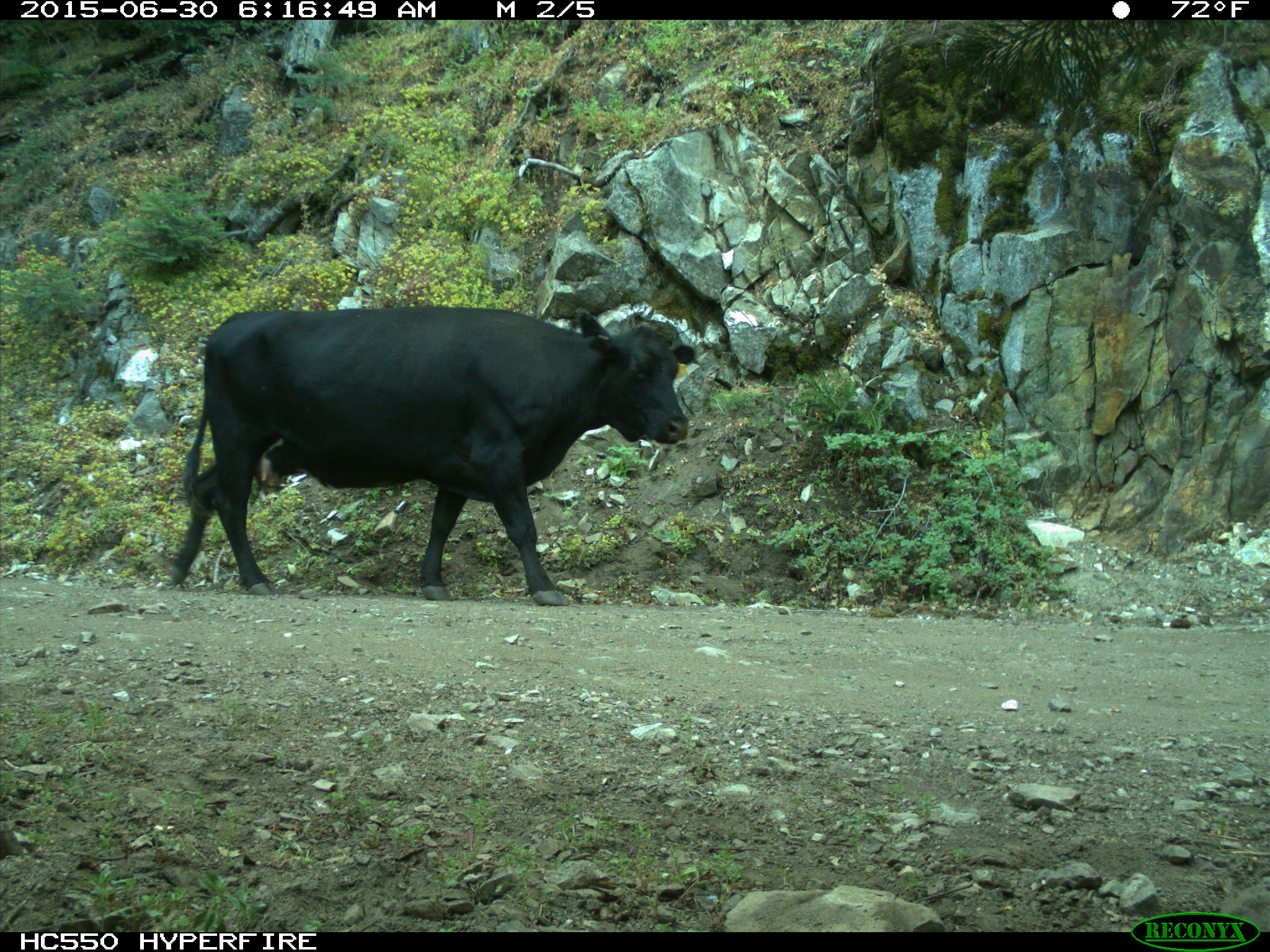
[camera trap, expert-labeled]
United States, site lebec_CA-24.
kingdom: Animalia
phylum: Chordata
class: Mammalia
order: Artiodactyla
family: Bovidae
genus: Bos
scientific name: Bos taurus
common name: domestic cow